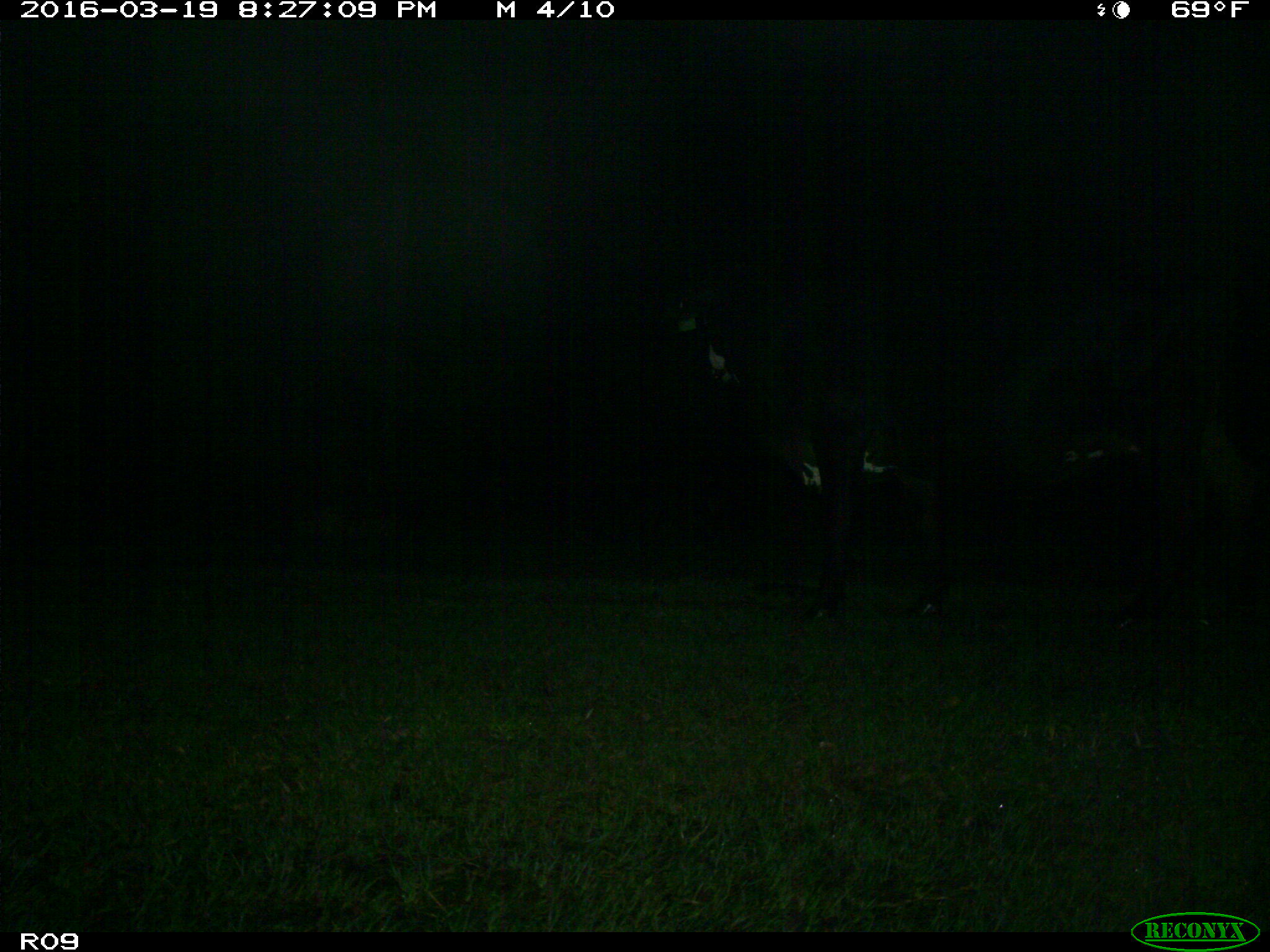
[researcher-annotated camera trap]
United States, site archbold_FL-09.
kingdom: Animalia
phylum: Chordata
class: Mammalia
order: Artiodactyla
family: Bovidae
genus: Bos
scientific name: Bos taurus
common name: domestic cow